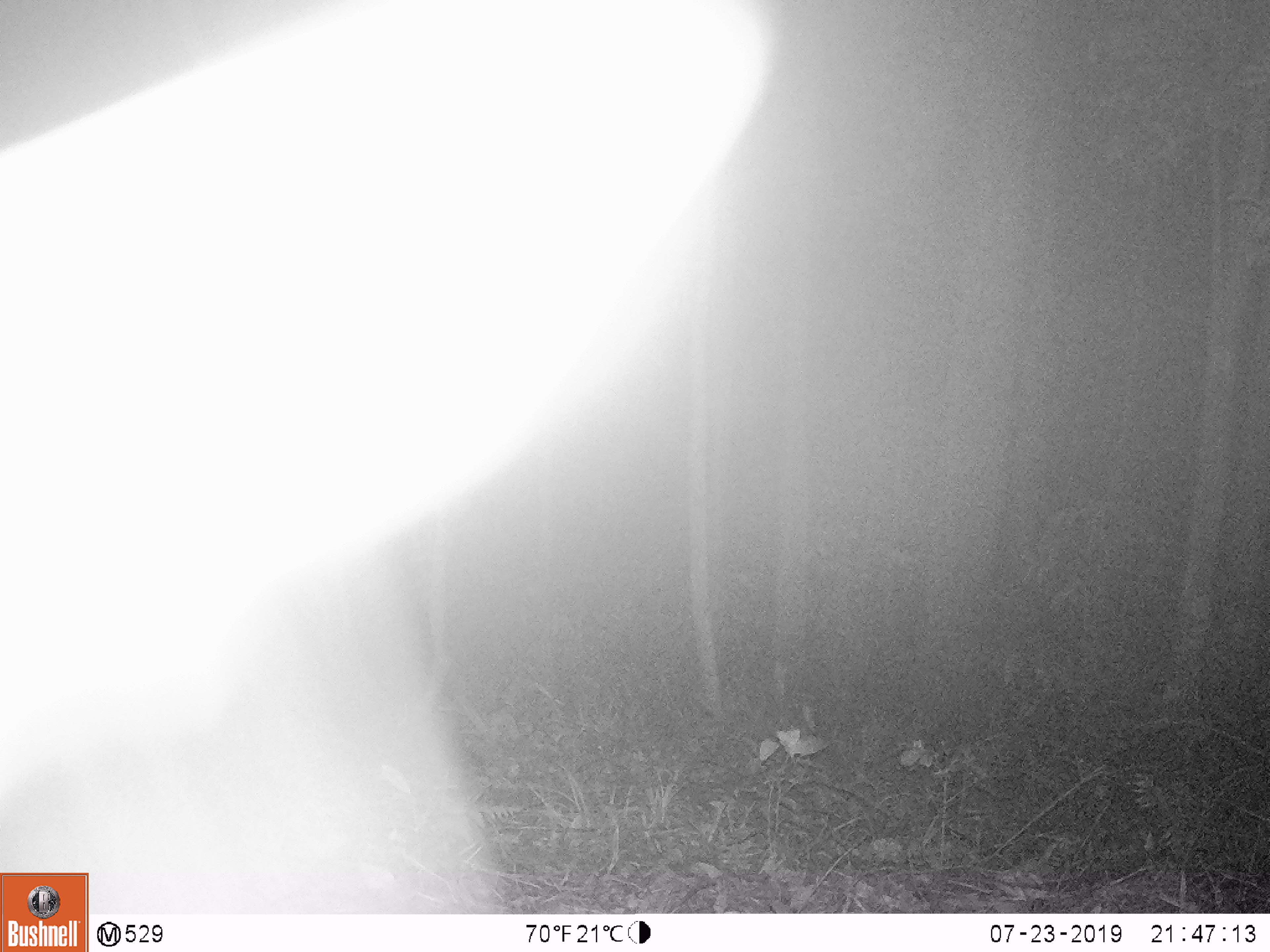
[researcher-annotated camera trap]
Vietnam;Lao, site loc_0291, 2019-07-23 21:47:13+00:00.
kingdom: Animalia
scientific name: Animalia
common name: animal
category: unidentified animal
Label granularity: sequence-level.